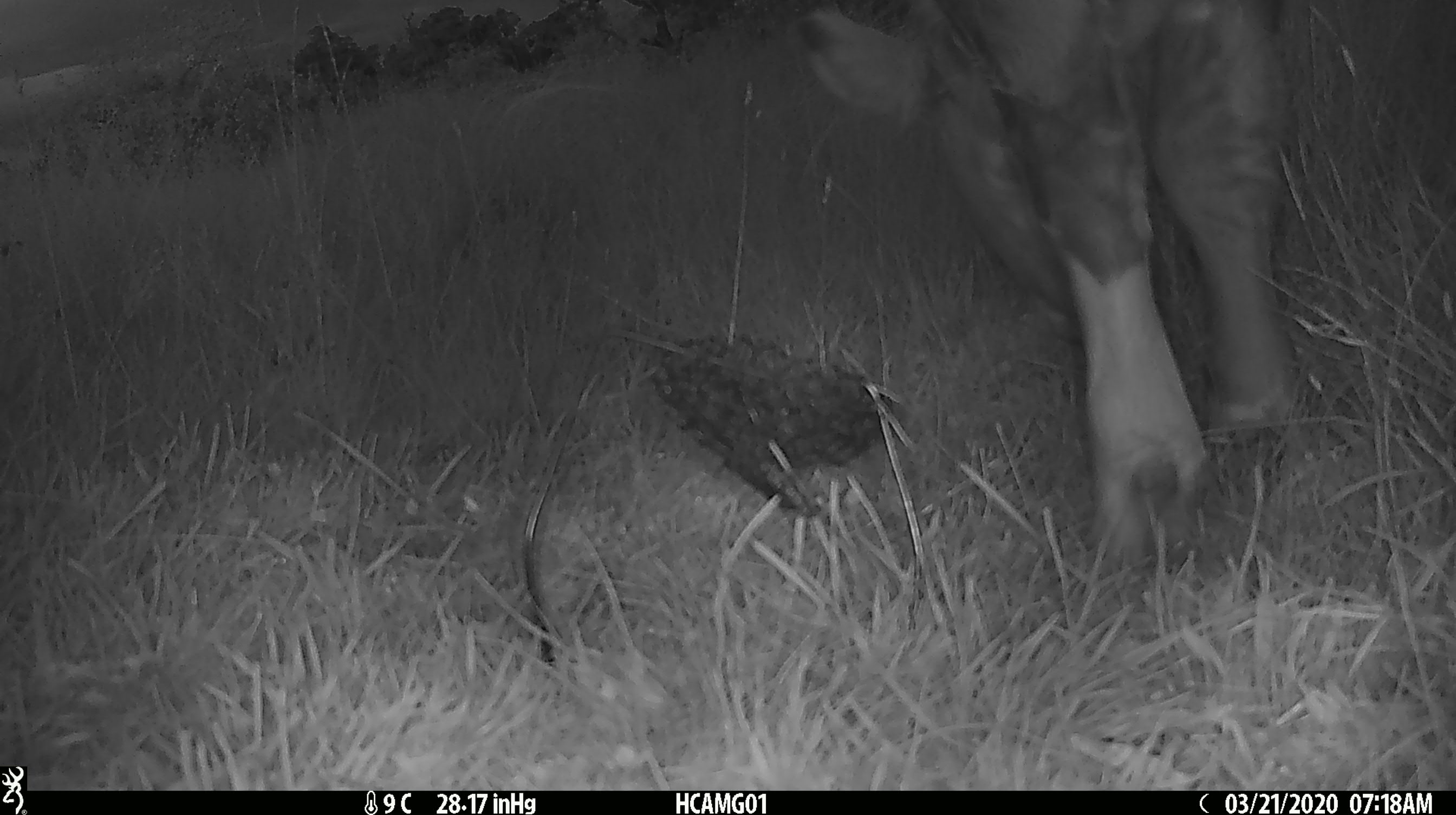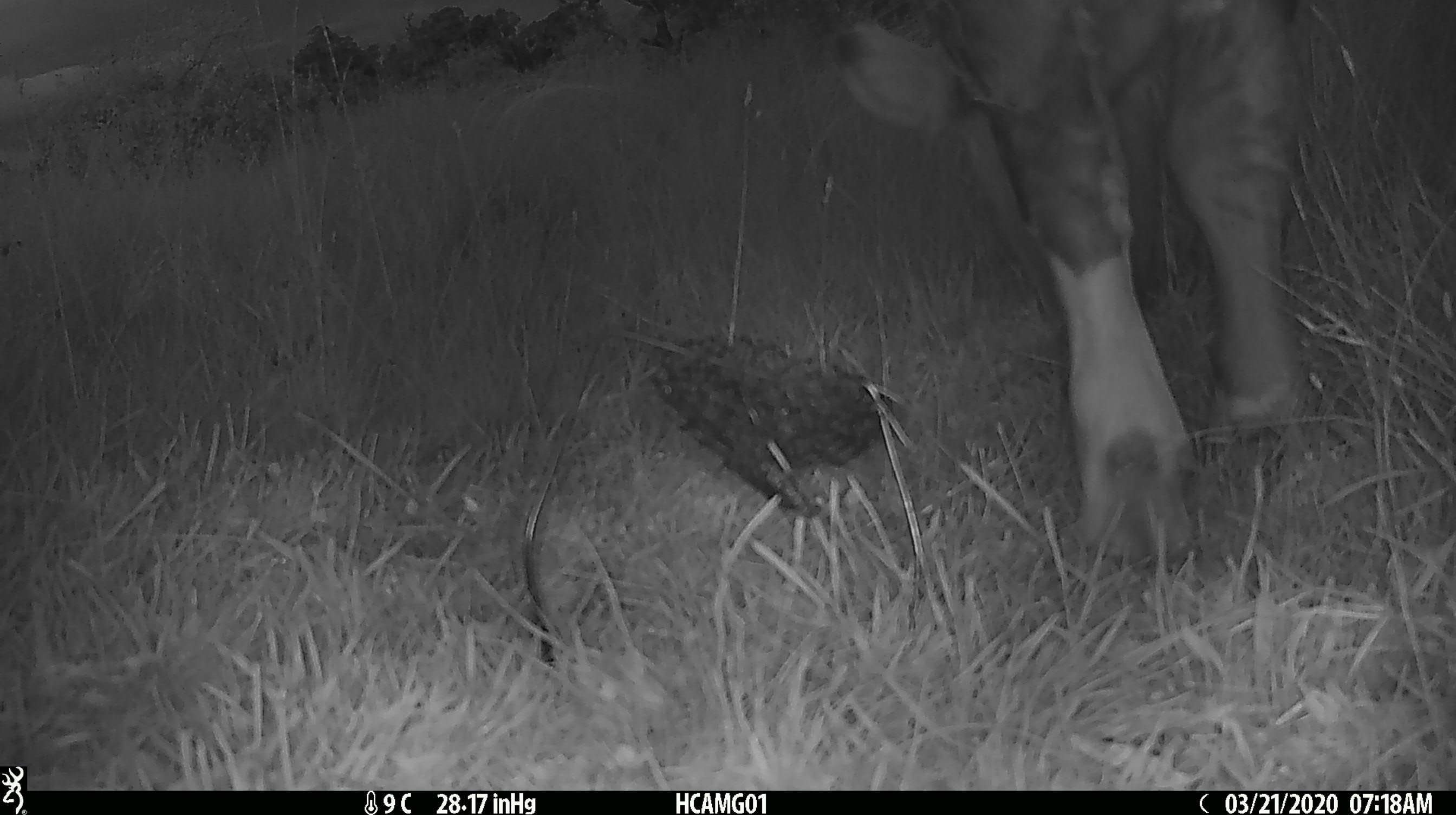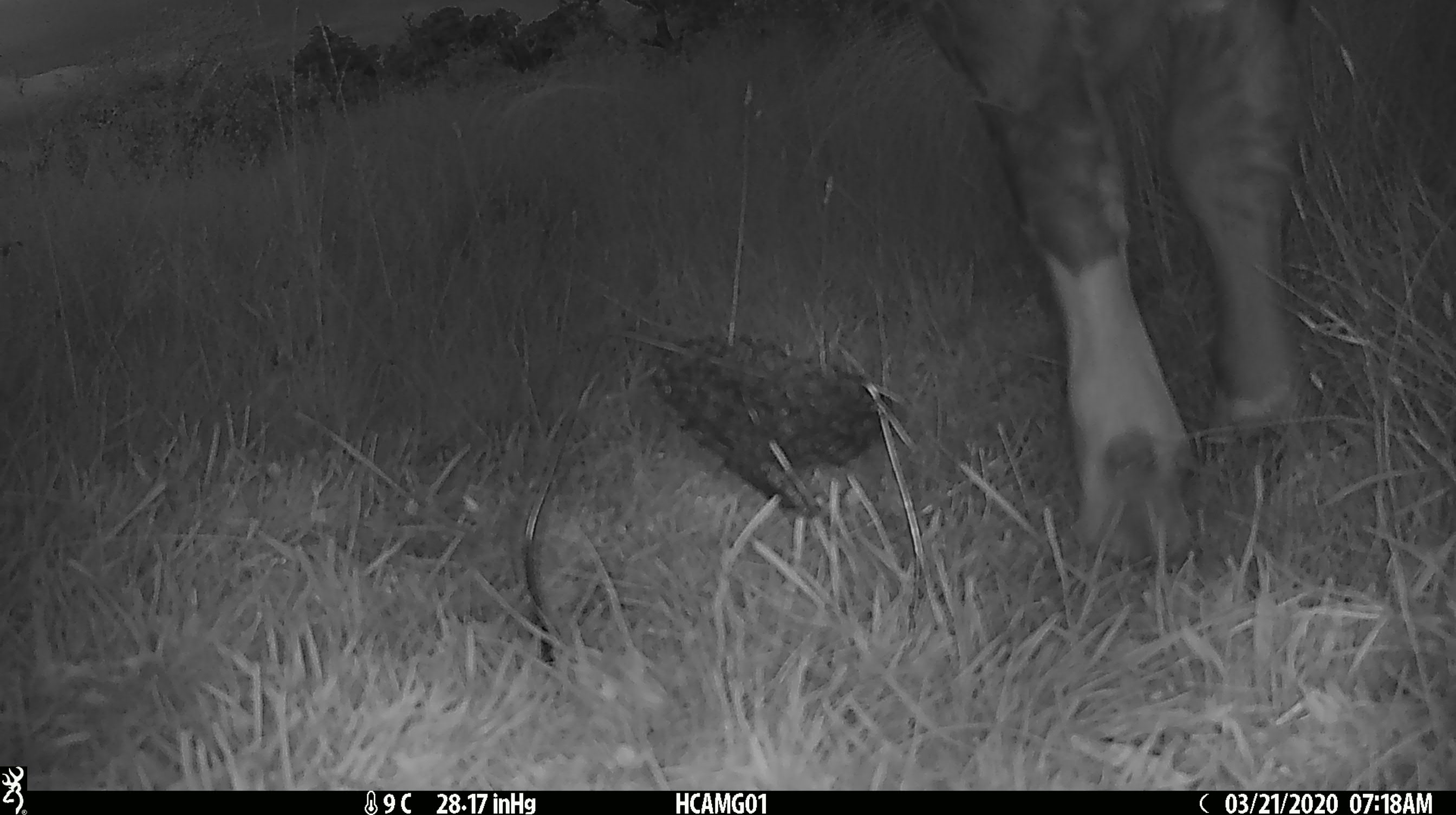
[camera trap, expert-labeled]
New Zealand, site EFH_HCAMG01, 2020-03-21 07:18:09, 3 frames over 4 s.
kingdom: Animalia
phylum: Chordata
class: Mammalia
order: Artiodactyla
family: Bovidae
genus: Bos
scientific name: Bos taurus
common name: domestic cow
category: cow